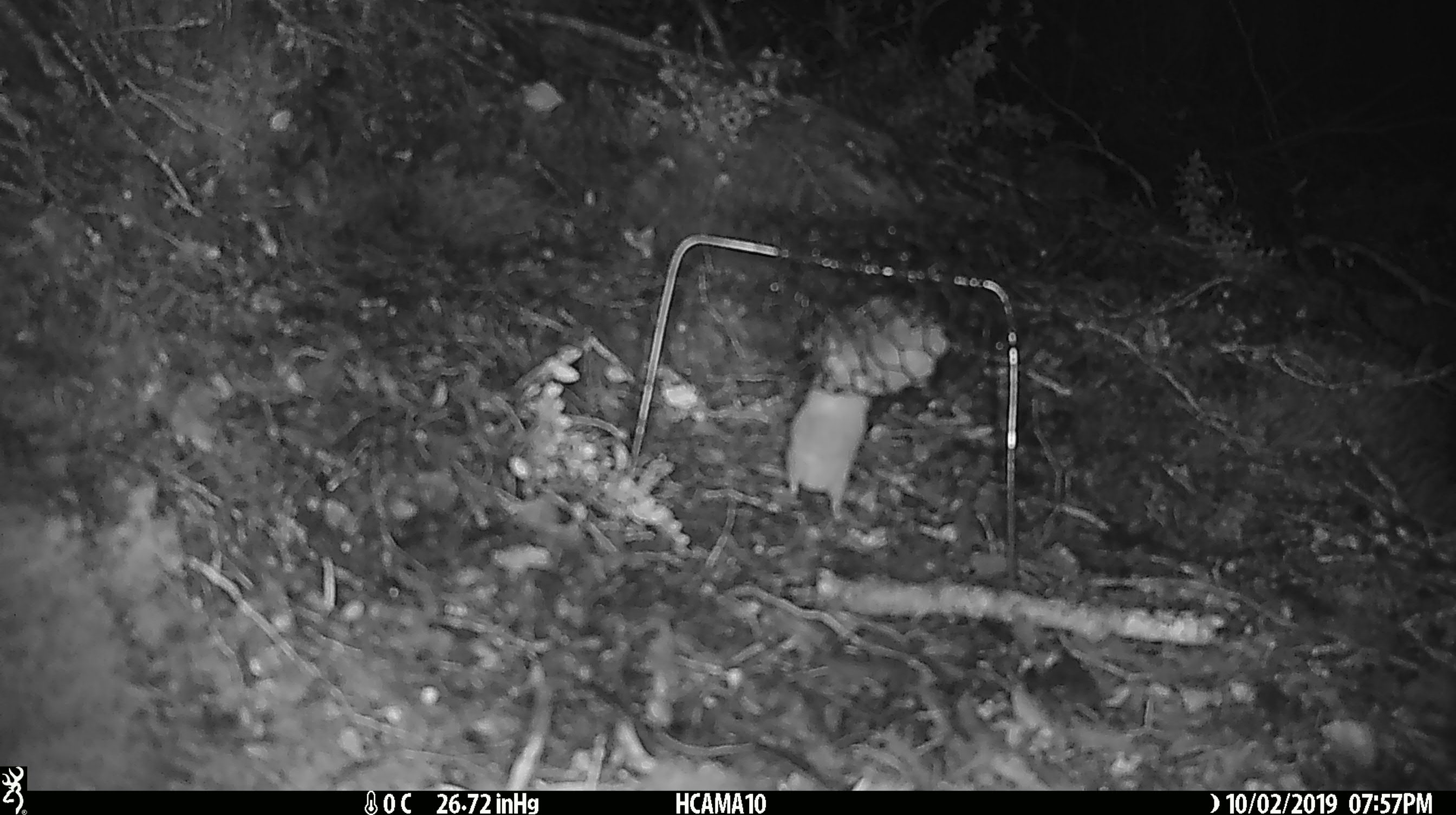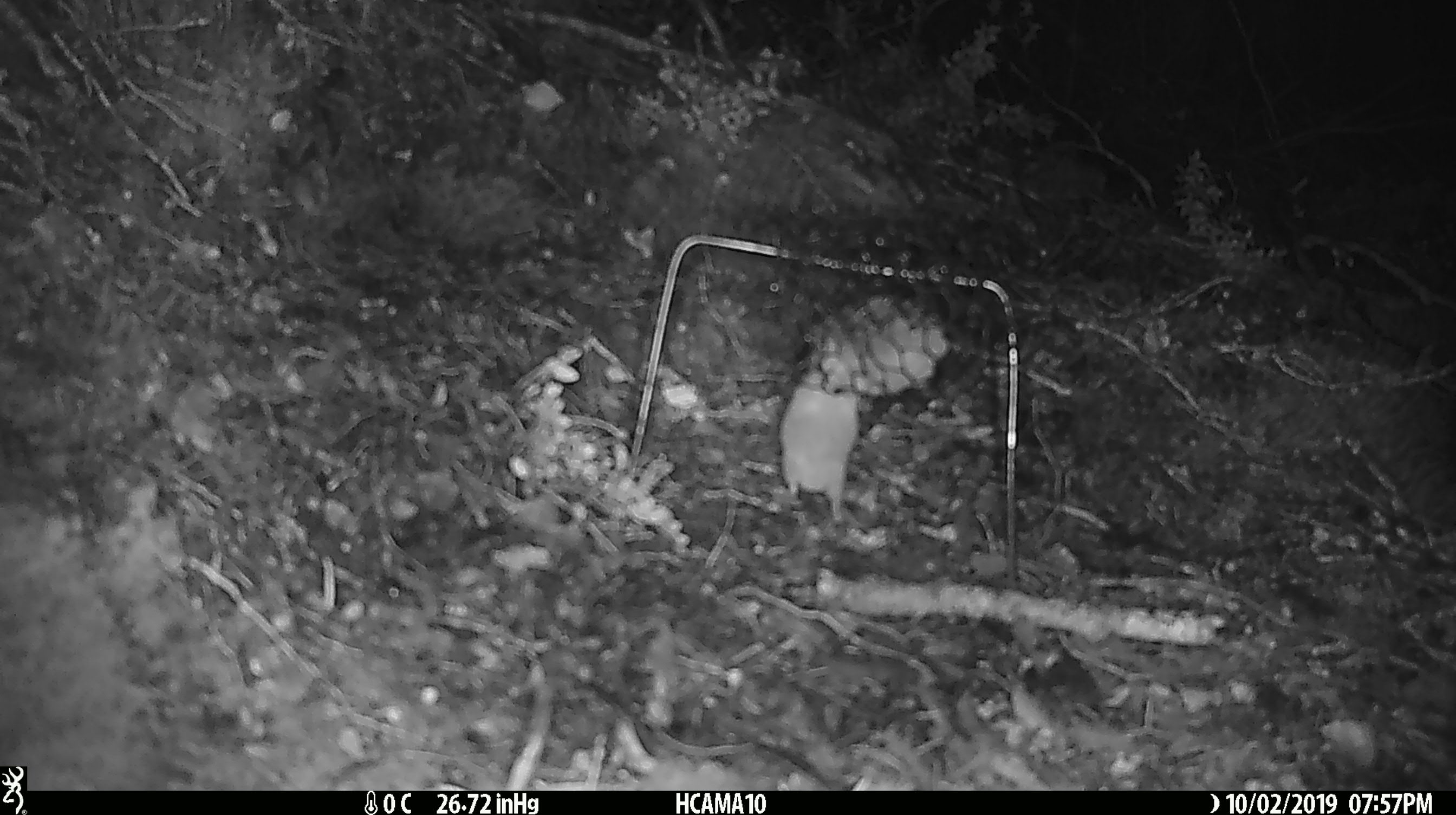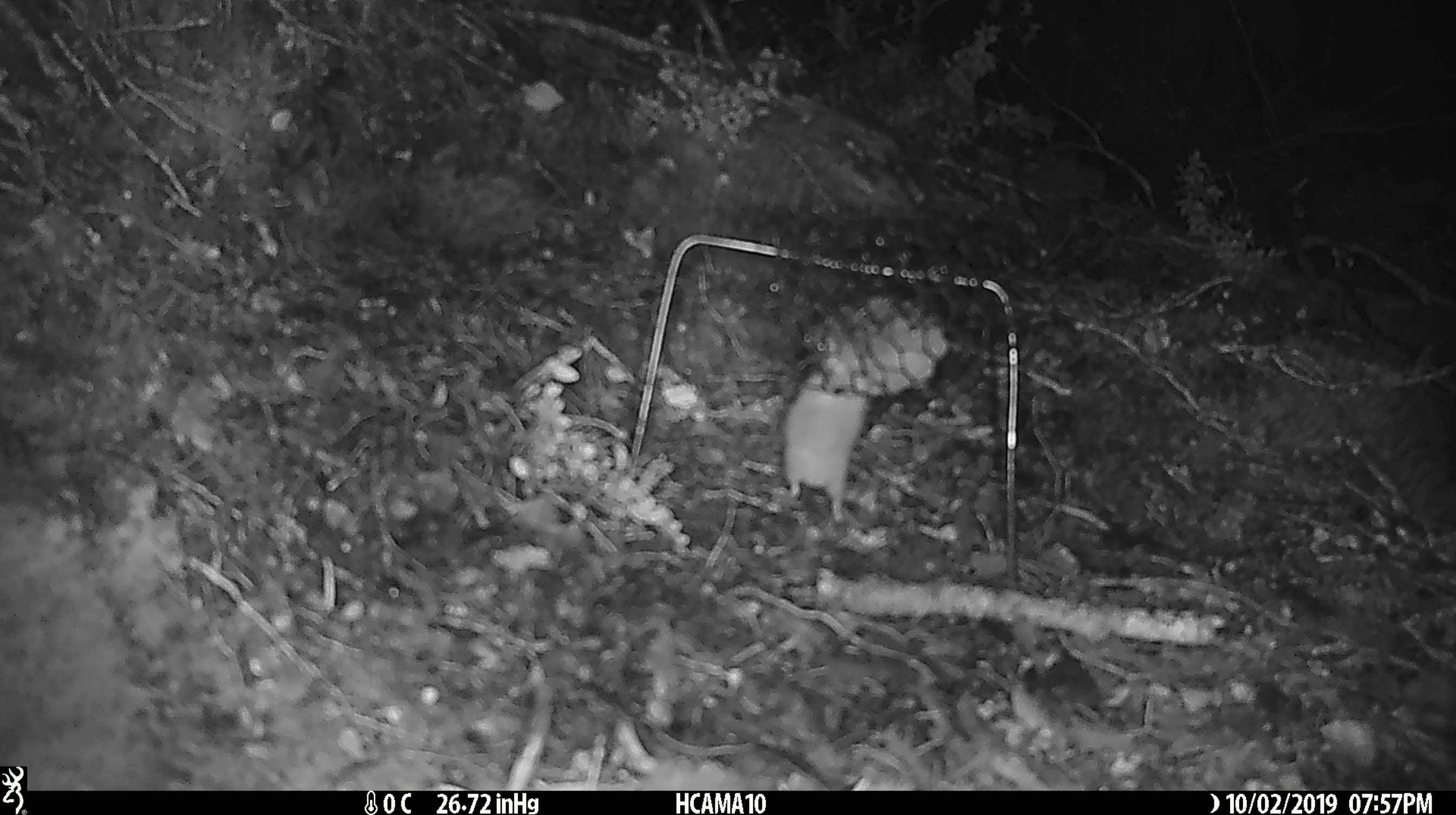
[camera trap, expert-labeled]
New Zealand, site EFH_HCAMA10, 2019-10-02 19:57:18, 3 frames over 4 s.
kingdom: Animalia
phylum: Chordata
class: Mammalia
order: Rodentia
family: Muridae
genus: Mus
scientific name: Mus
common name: mouse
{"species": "mouse (Mus)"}